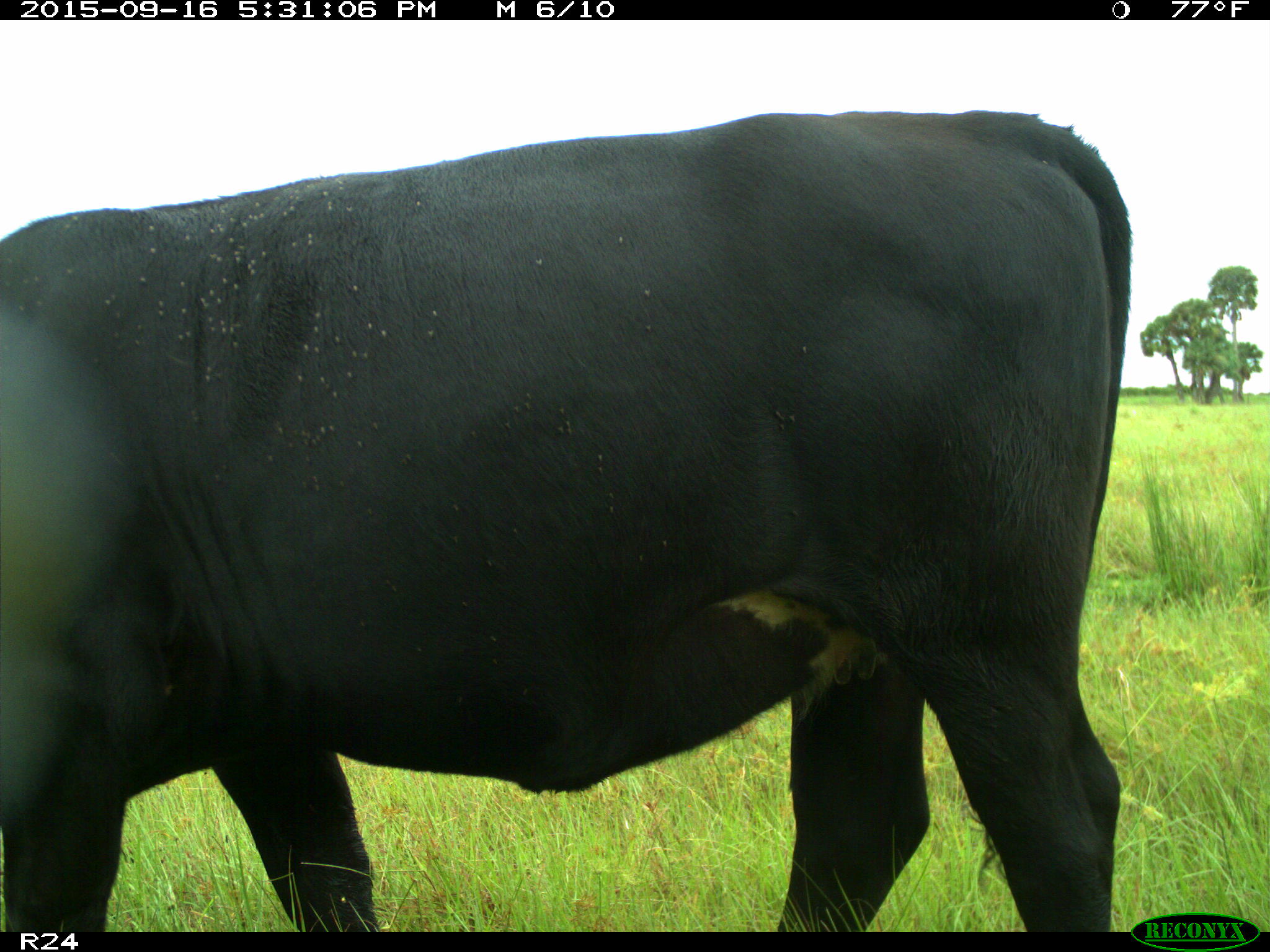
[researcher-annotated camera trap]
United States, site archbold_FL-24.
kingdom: Animalia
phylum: Chordata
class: Mammalia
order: Artiodactyla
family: Bovidae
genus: Bos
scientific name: Bos taurus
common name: domestic cow